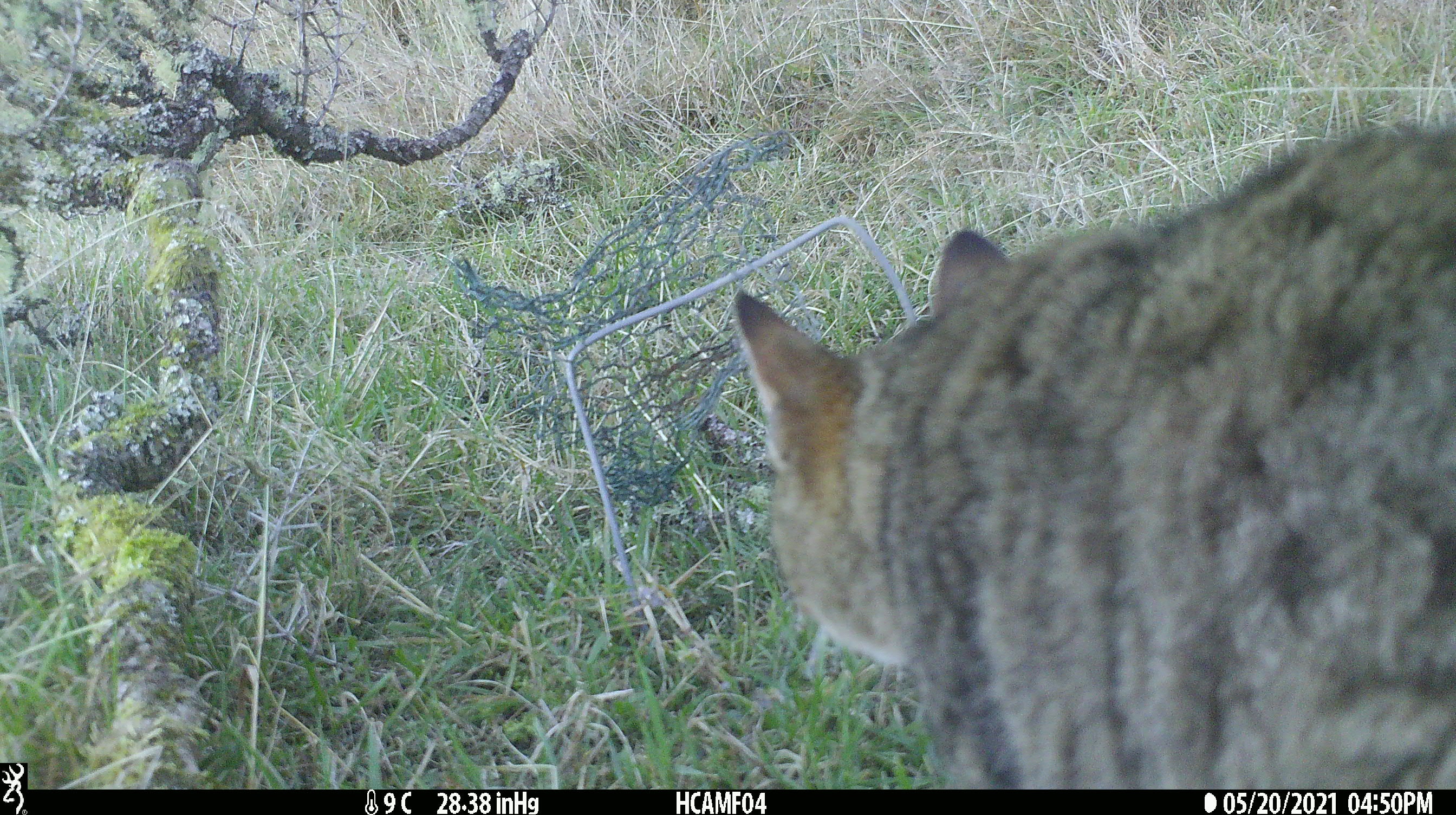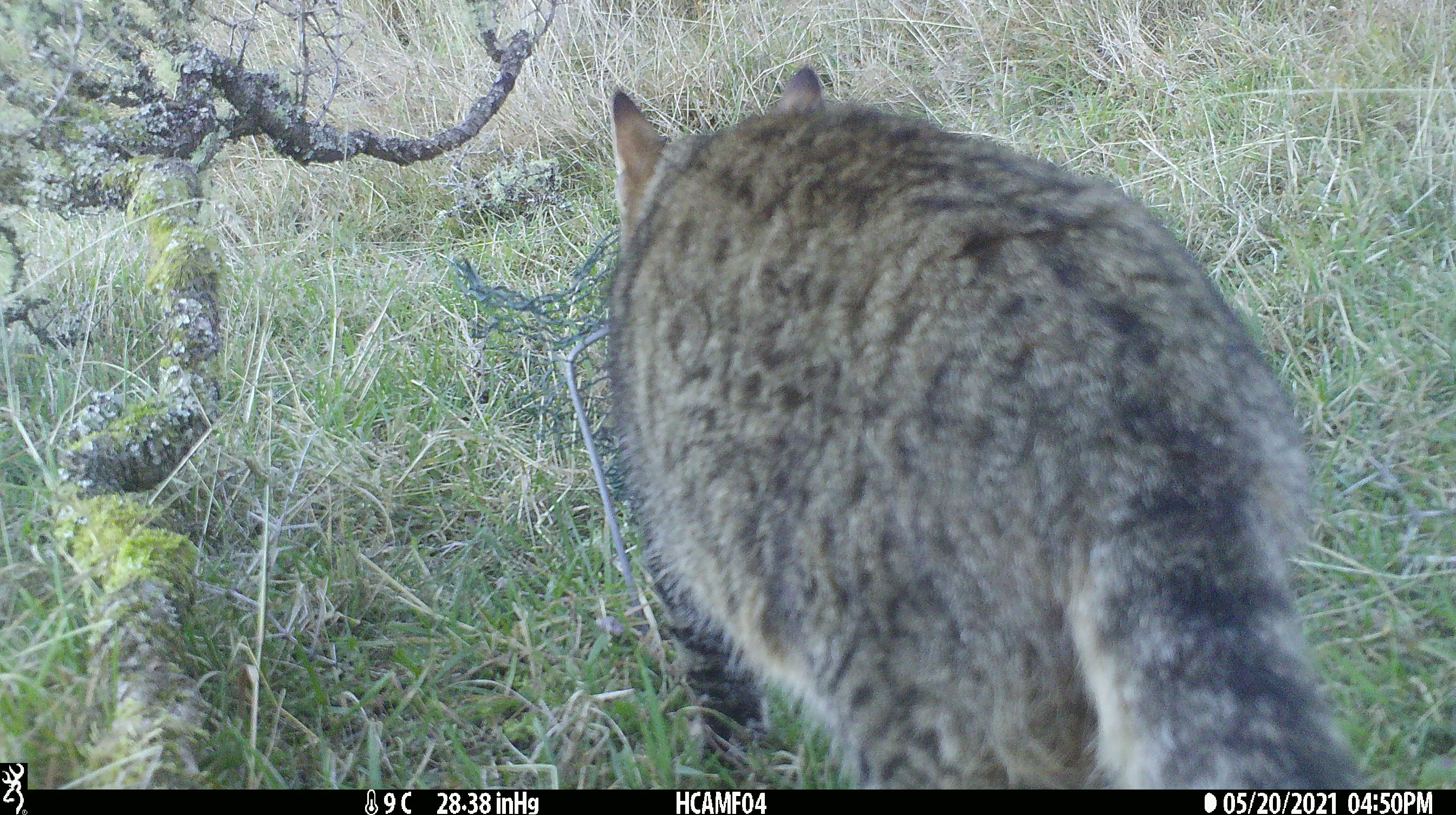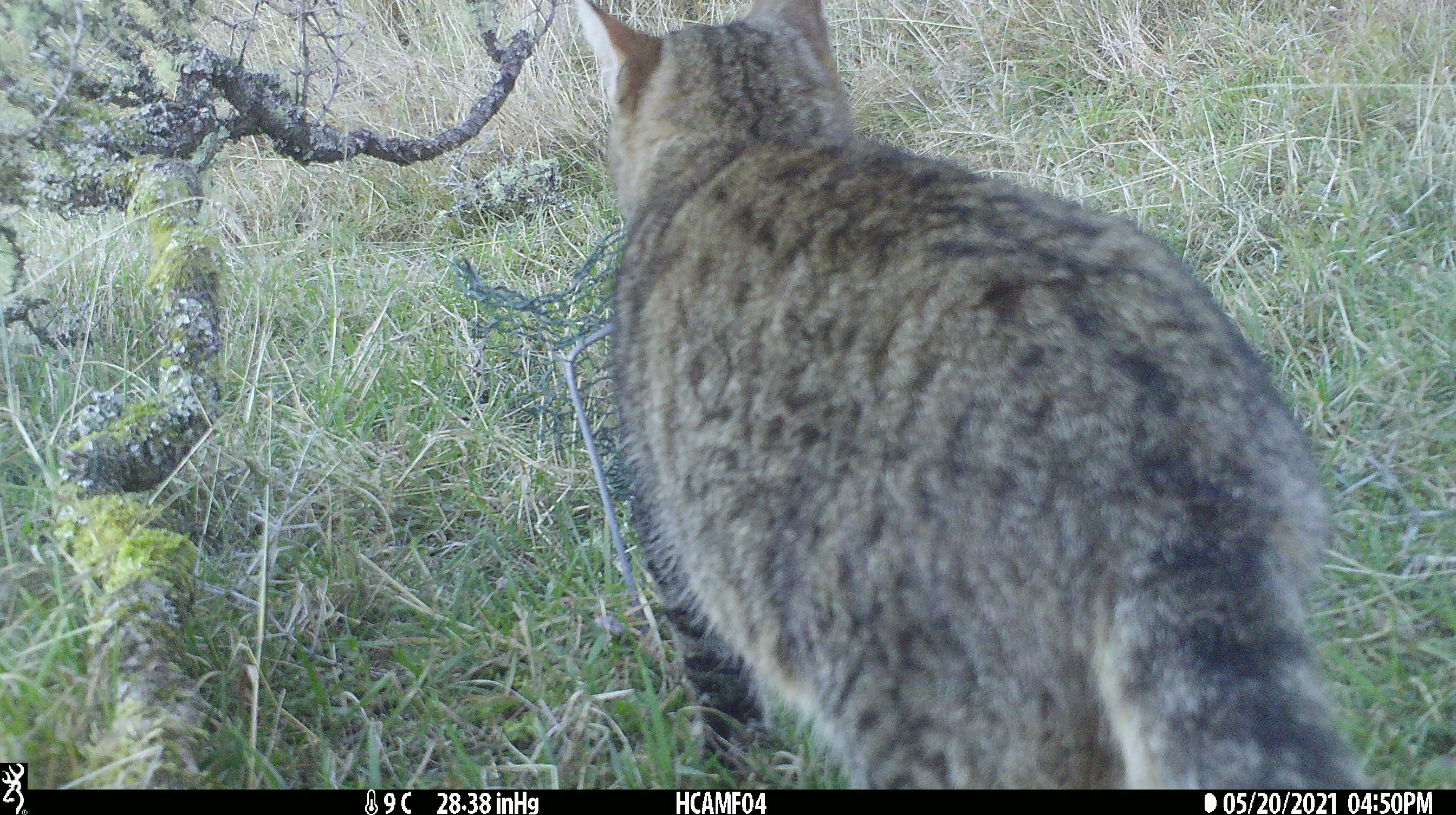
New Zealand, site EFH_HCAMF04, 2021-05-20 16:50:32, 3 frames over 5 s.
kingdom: Animalia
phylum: Chordata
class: Mammalia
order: Carnivora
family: Felidae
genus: Felis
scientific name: Felis catus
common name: domestic cat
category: cat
Cat (domestic cat) (Felis catus).